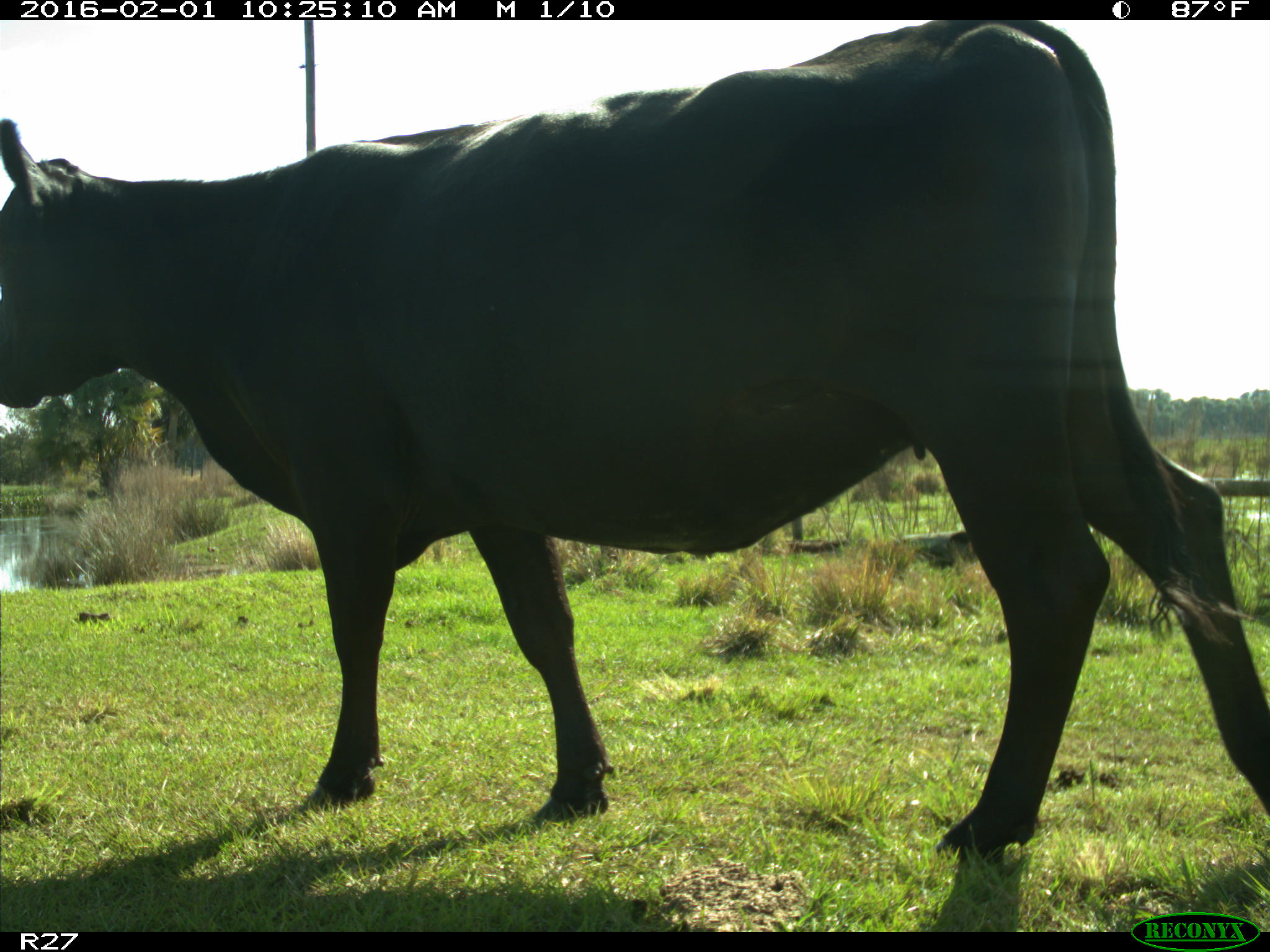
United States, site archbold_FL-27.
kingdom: Animalia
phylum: Chordata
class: Mammalia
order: Artiodactyla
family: Bovidae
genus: Bos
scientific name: Bos taurus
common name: domestic cow